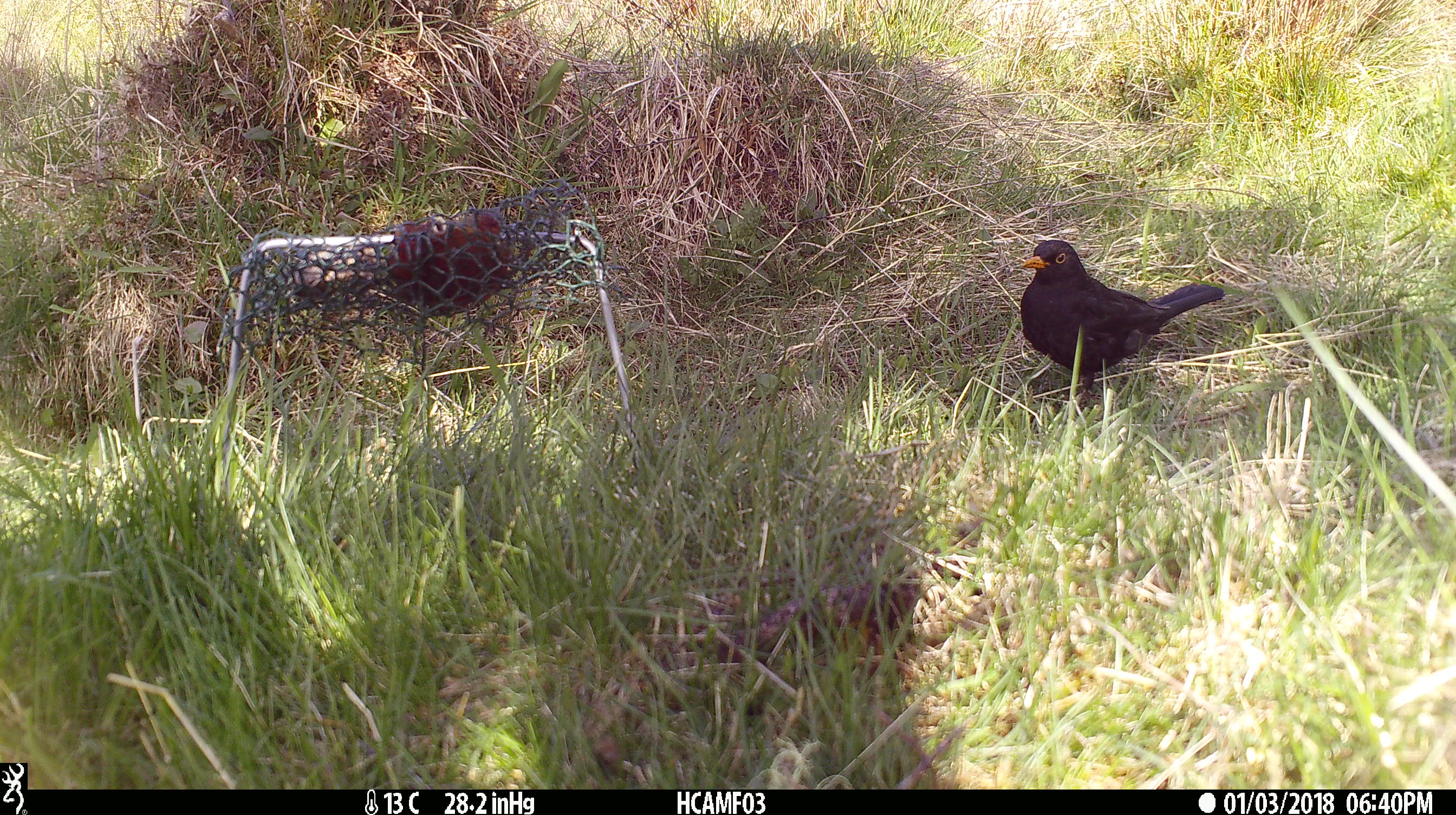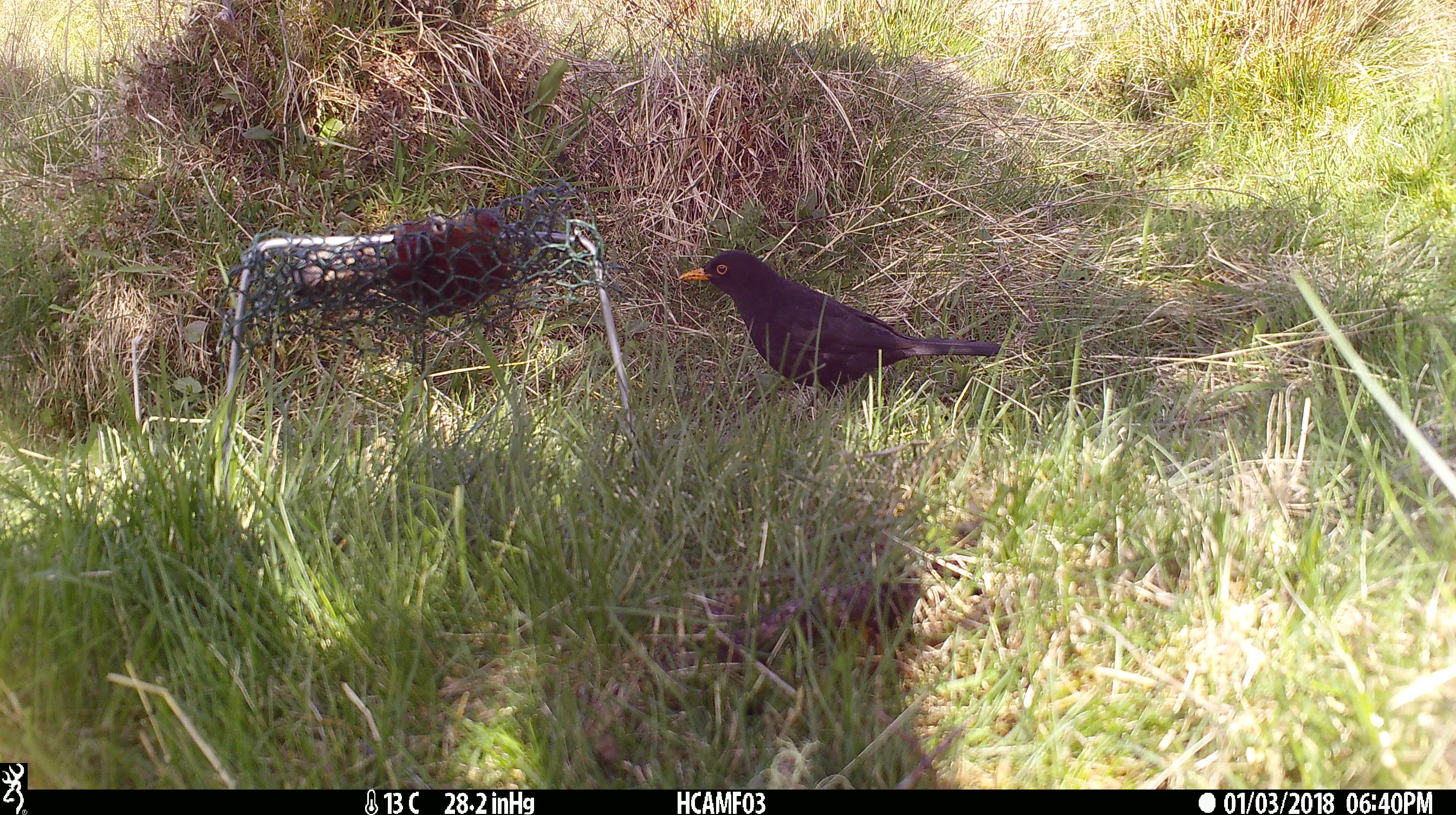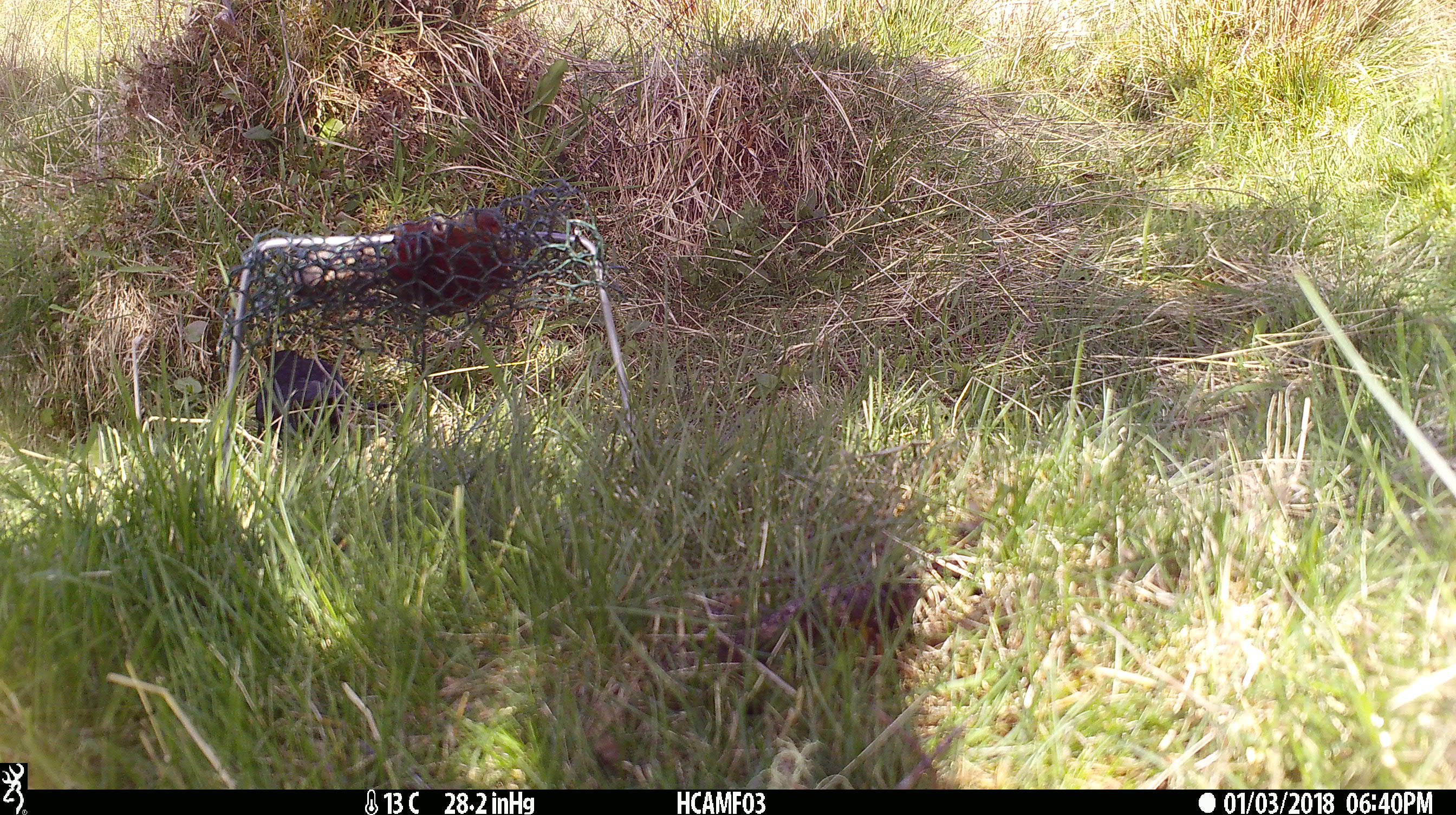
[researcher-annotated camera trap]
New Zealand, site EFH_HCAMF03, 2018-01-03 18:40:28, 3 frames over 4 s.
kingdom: Animalia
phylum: Chordata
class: Aves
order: Passeriformes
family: Turdidae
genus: Turdus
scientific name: Turdus merula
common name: eurasian blackbird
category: blackbird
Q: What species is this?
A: Blackbird (eurasian blackbird) (Turdus merula).